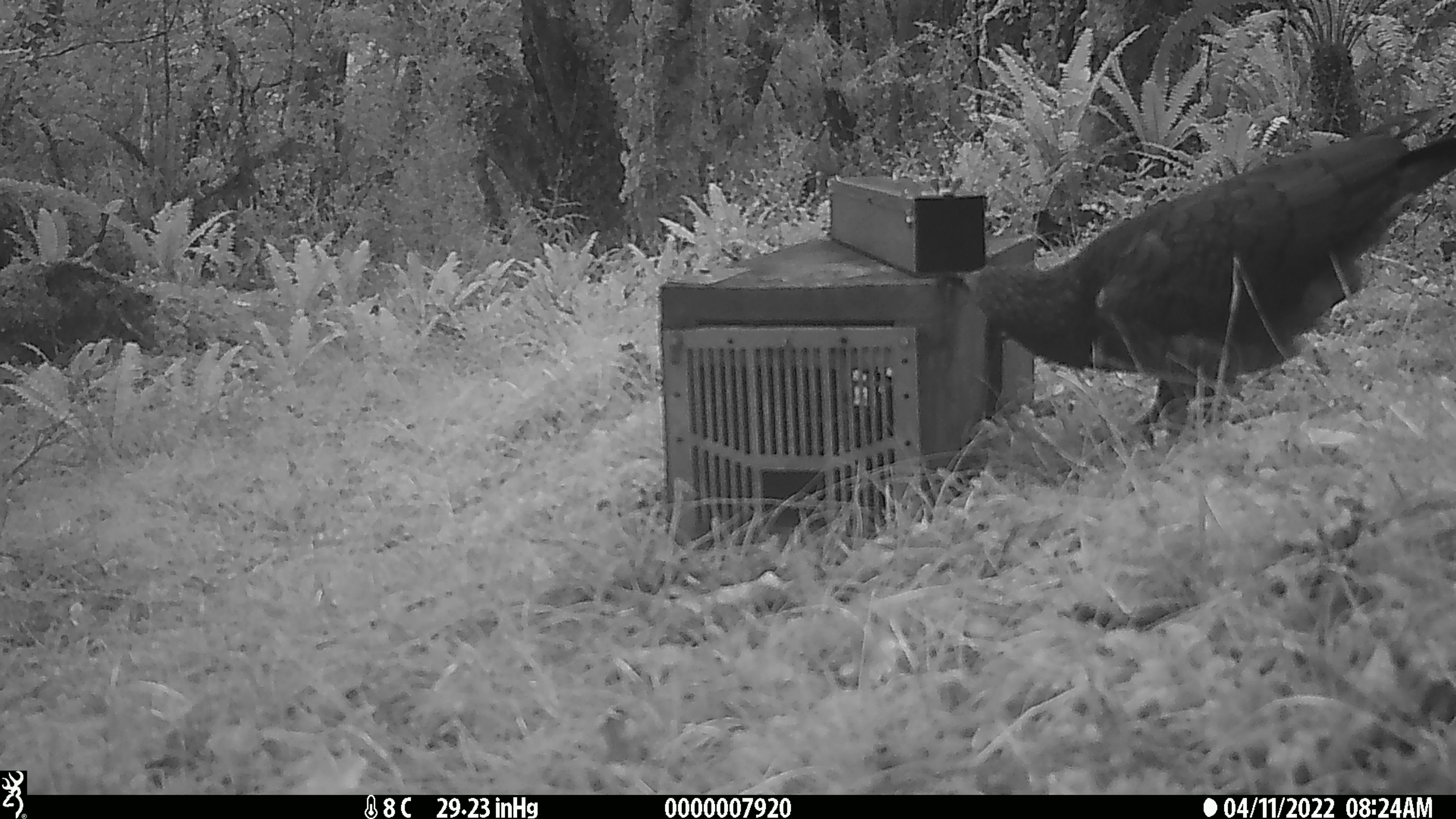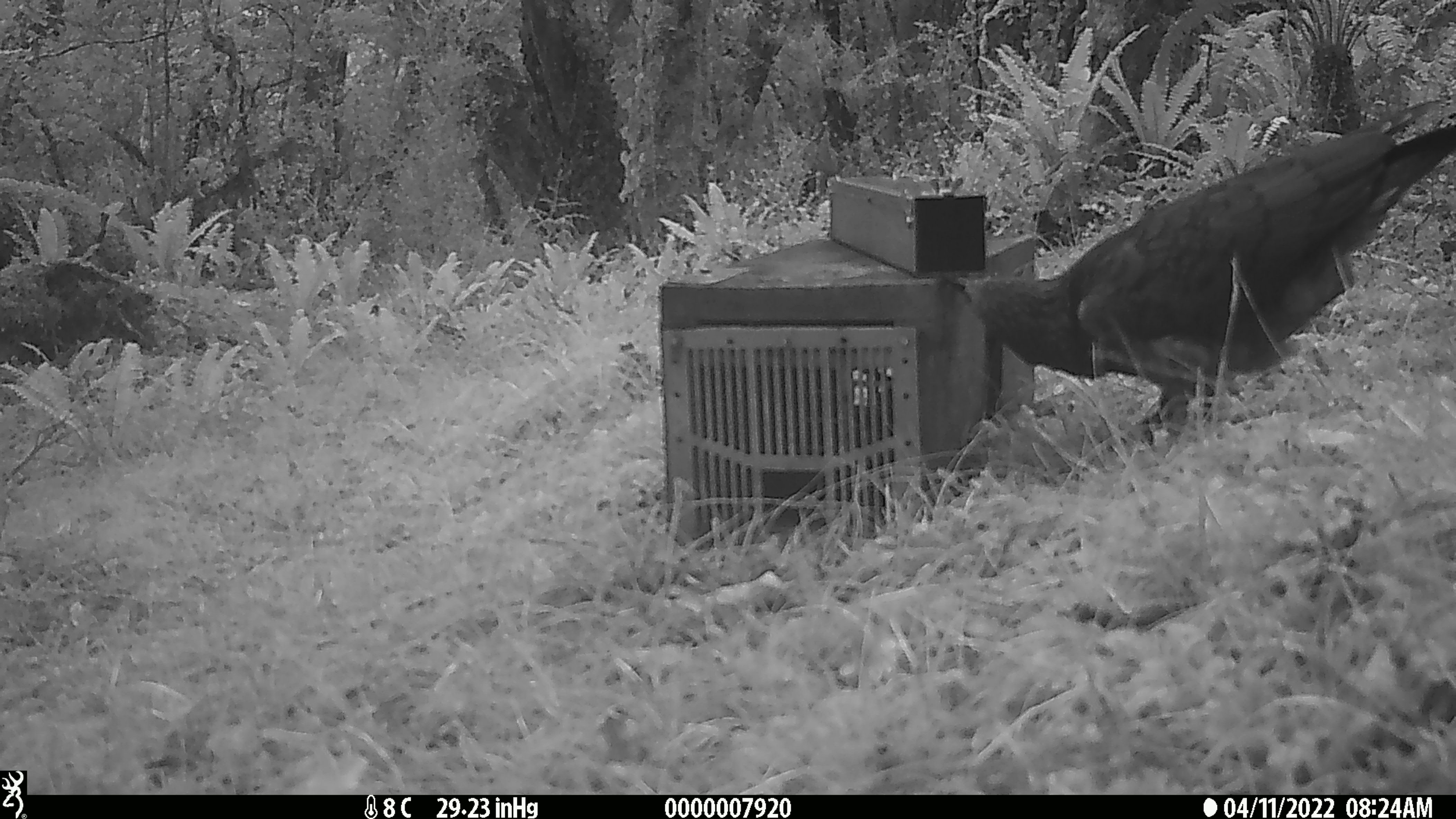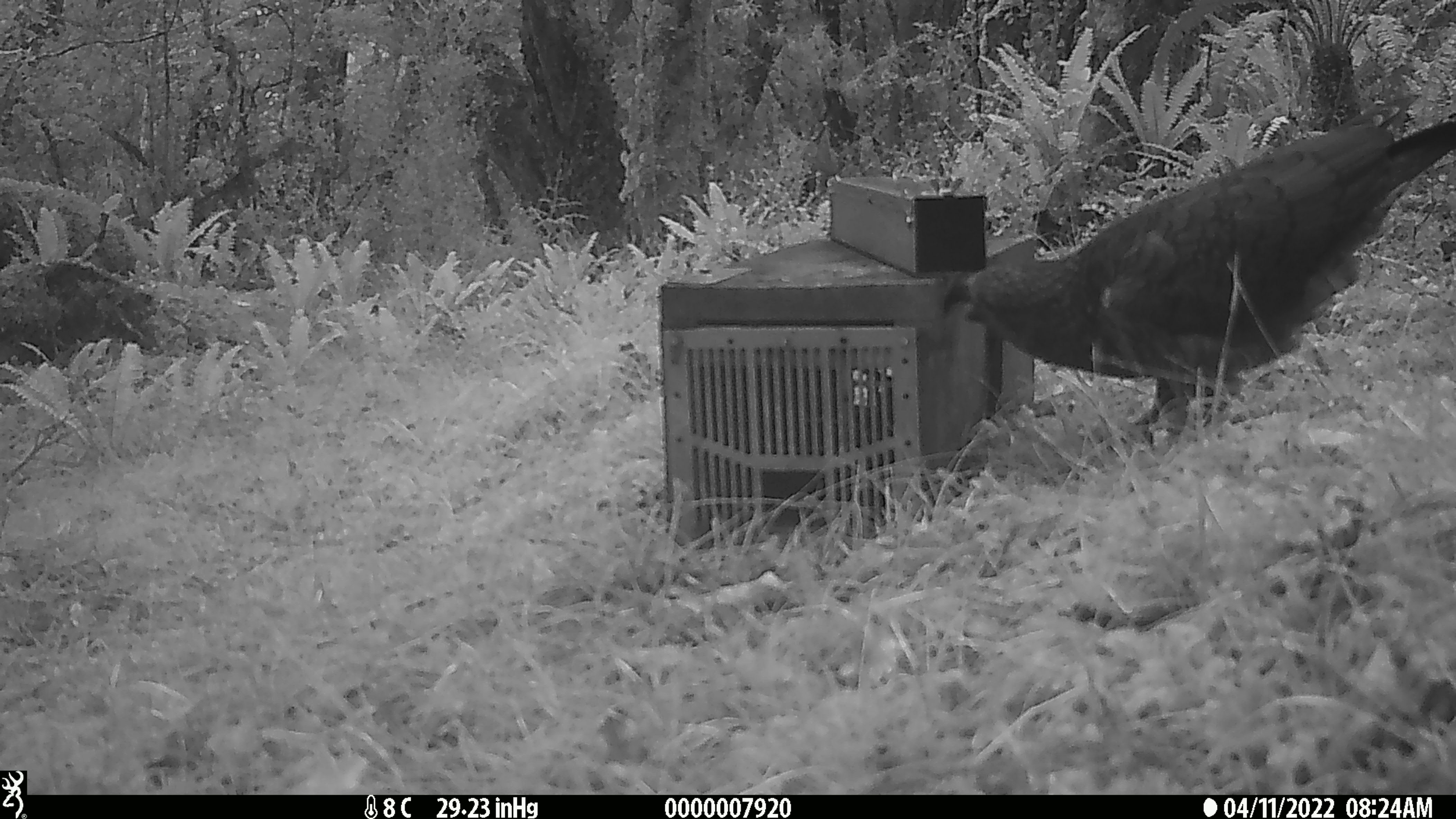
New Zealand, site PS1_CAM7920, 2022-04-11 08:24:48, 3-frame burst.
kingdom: Animalia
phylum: Chordata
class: Aves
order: Psittaciformes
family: Strigopidae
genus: Nestor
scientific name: Nestor notabilis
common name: kea